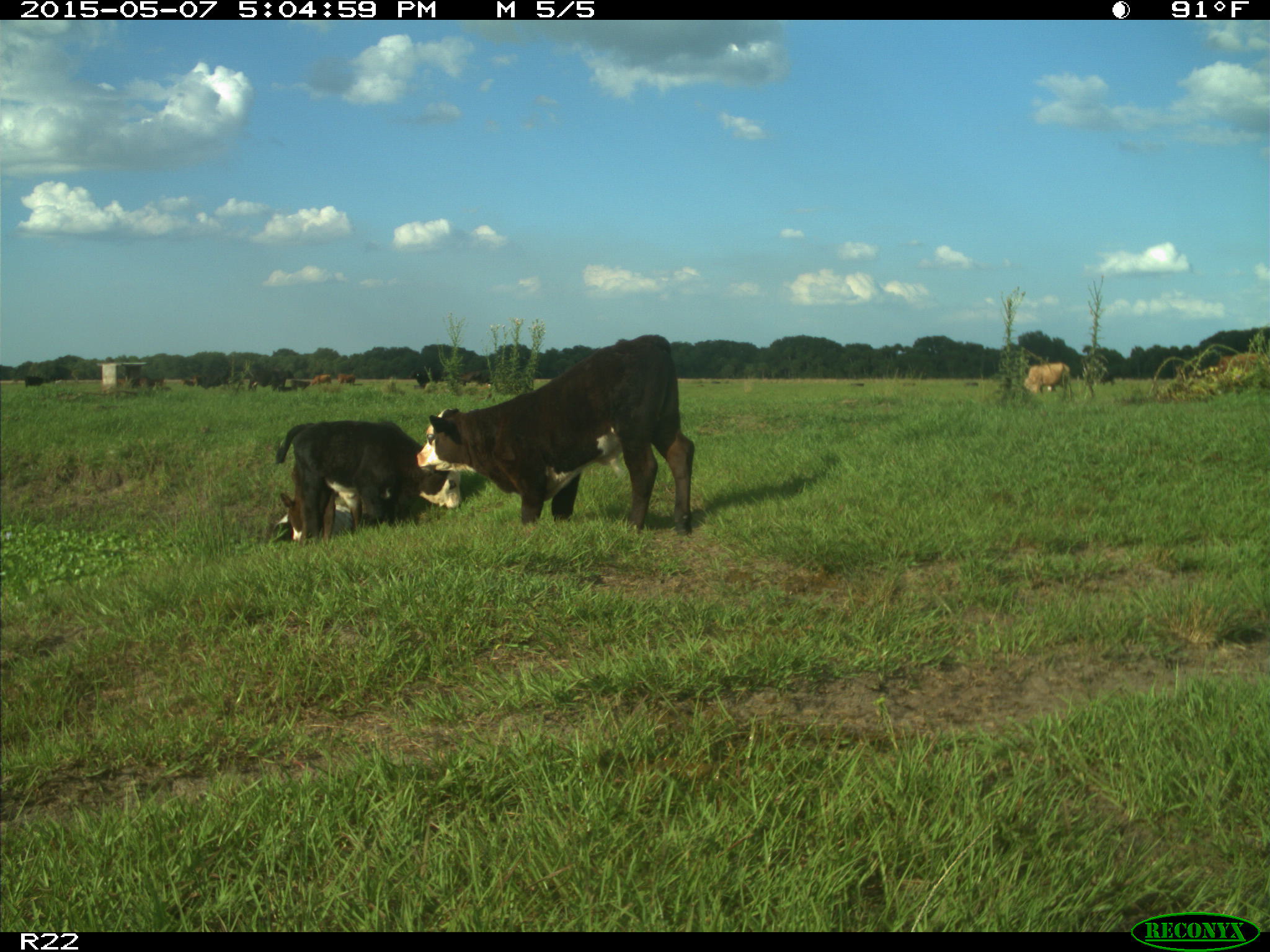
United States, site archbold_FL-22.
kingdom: Animalia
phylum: Chordata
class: Mammalia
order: Artiodactyla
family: Bovidae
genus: Bos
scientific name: Bos taurus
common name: domestic cow